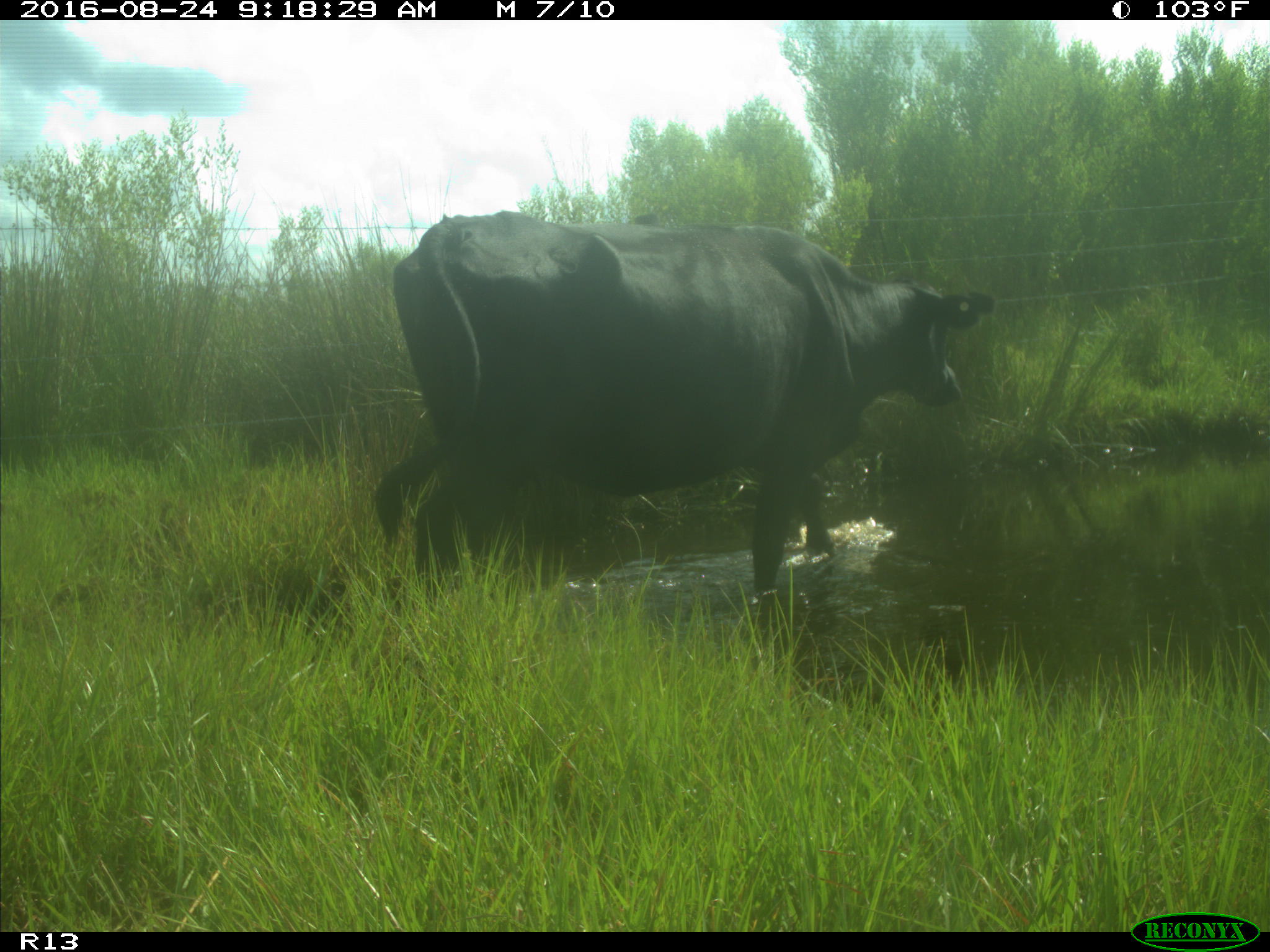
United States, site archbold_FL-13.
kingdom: Animalia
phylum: Chordata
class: Mammalia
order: Artiodactyla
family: Bovidae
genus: Bos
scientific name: Bos taurus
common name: domestic cow